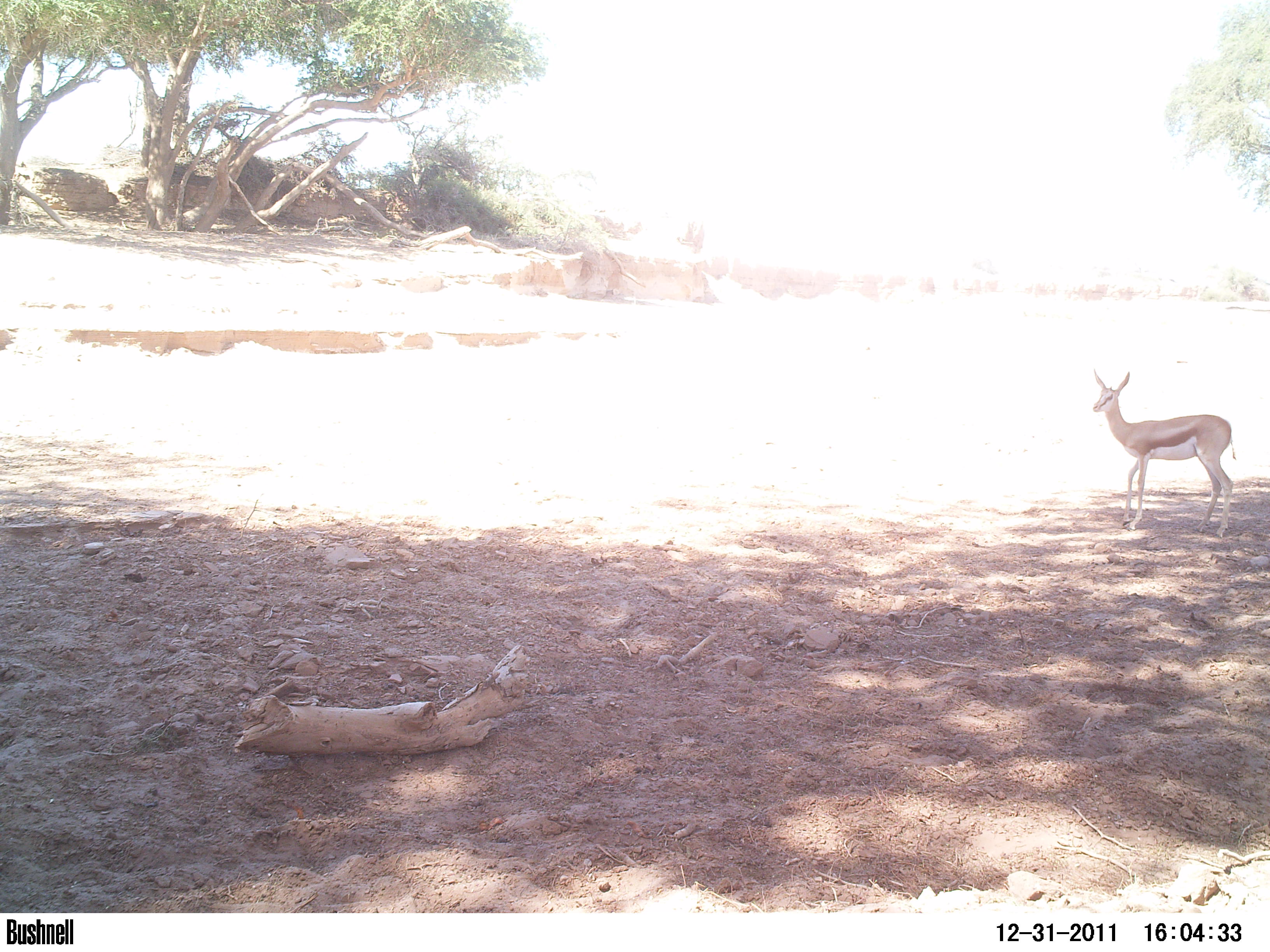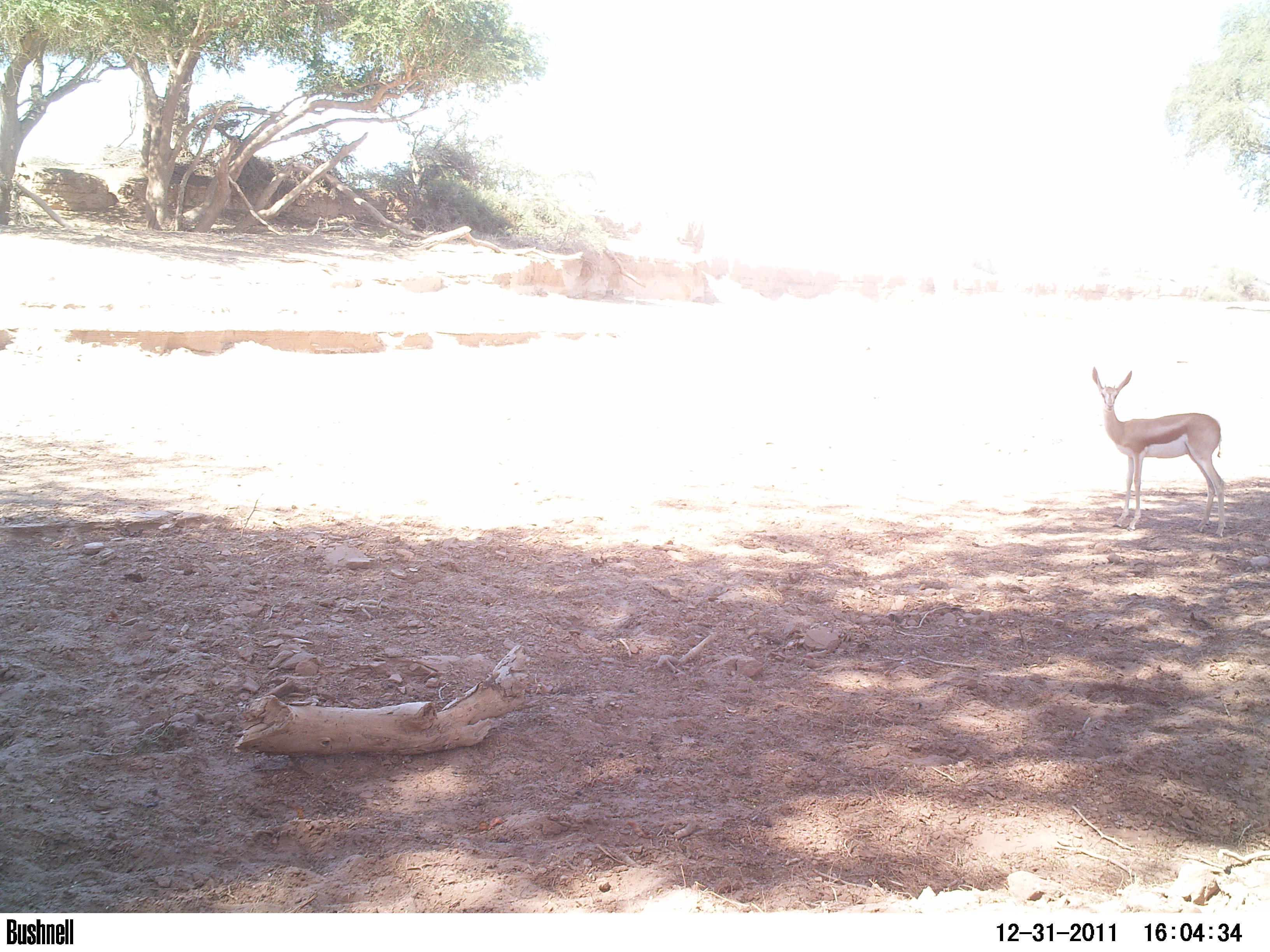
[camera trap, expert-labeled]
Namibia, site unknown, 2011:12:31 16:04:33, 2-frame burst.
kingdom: Animalia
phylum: Chordata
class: Mammalia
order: Artiodactyla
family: Bovidae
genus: Antidorcas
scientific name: Antidorcas marsupialis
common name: springbok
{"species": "Antidorcas marsupialis (springbok)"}